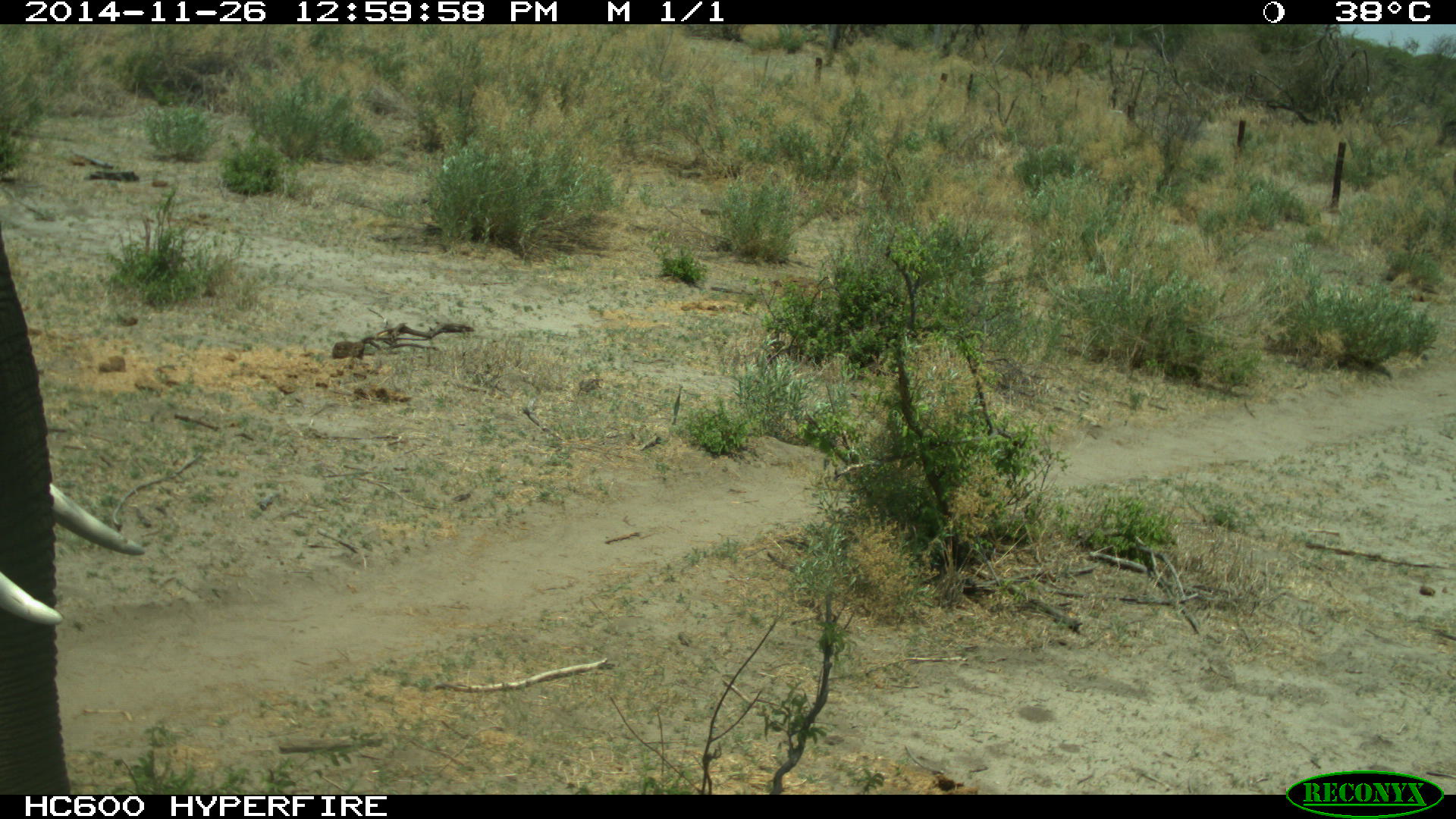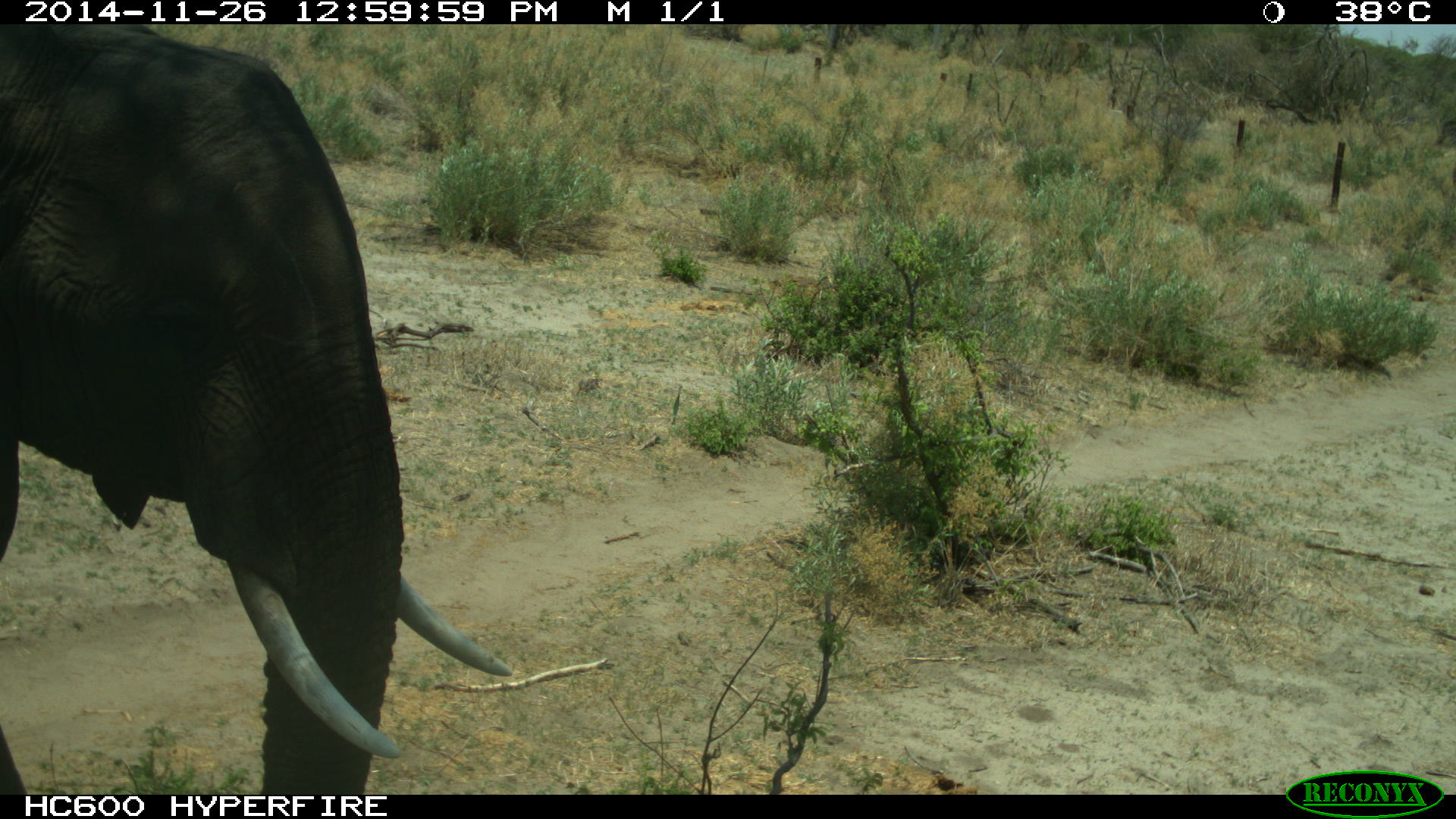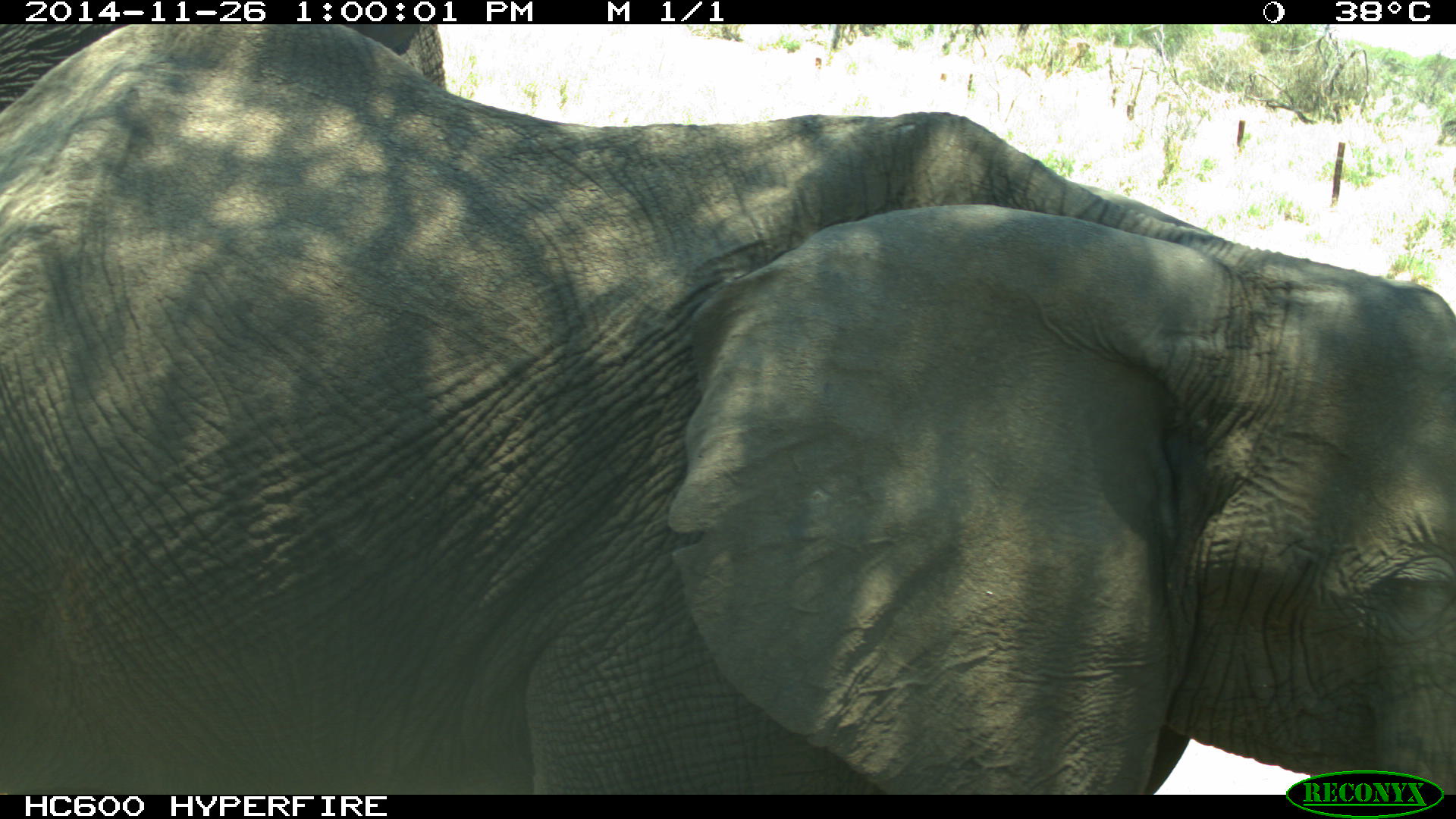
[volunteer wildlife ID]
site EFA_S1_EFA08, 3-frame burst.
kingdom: Animalia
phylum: Chordata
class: Mammalia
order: Proboscidea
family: Elephantidae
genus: Loxodonta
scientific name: Loxodonta africana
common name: african bush elephant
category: elephant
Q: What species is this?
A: Elephant (african bush elephant) (Loxodonta africana).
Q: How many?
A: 2.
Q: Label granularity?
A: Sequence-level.